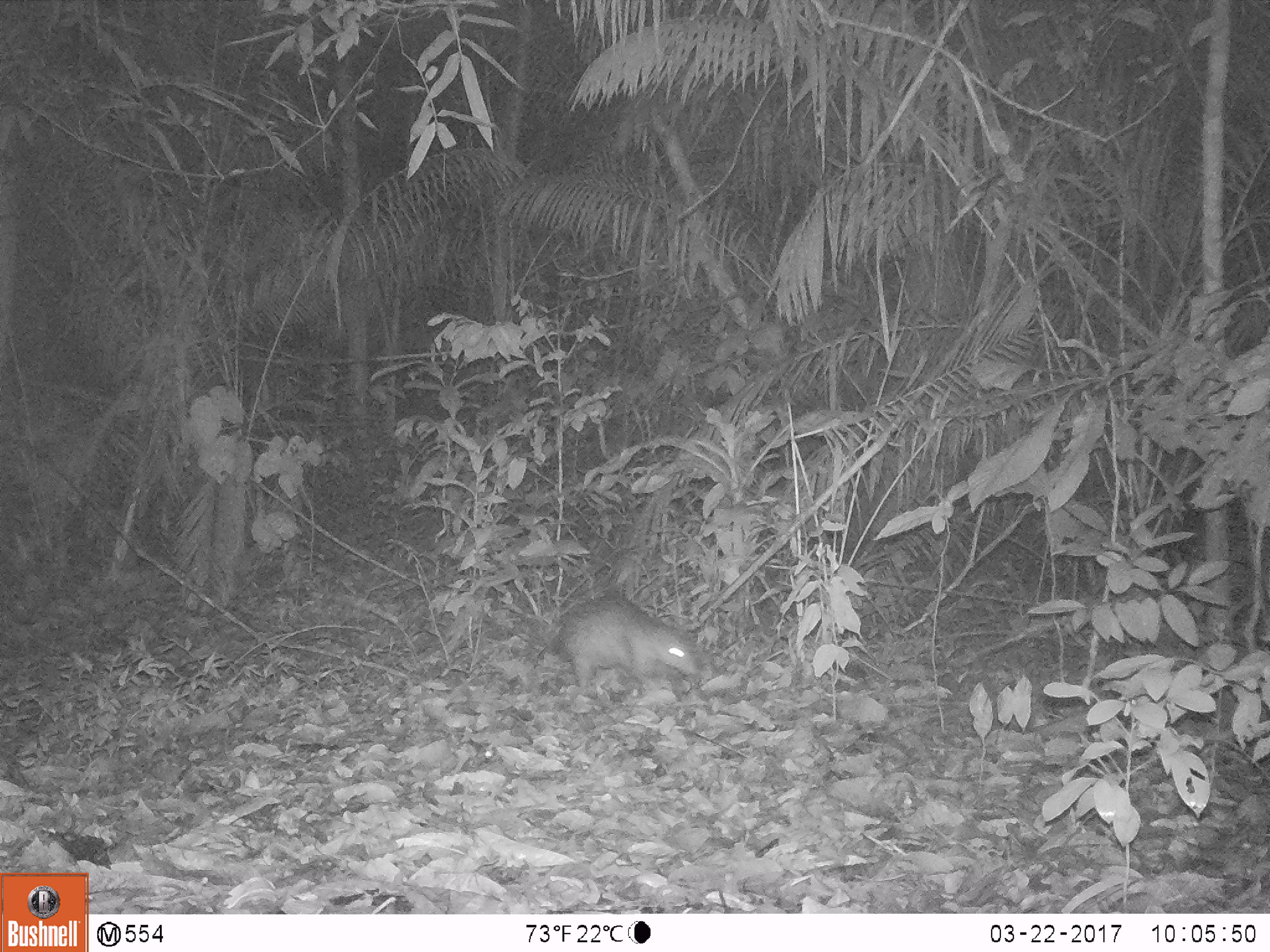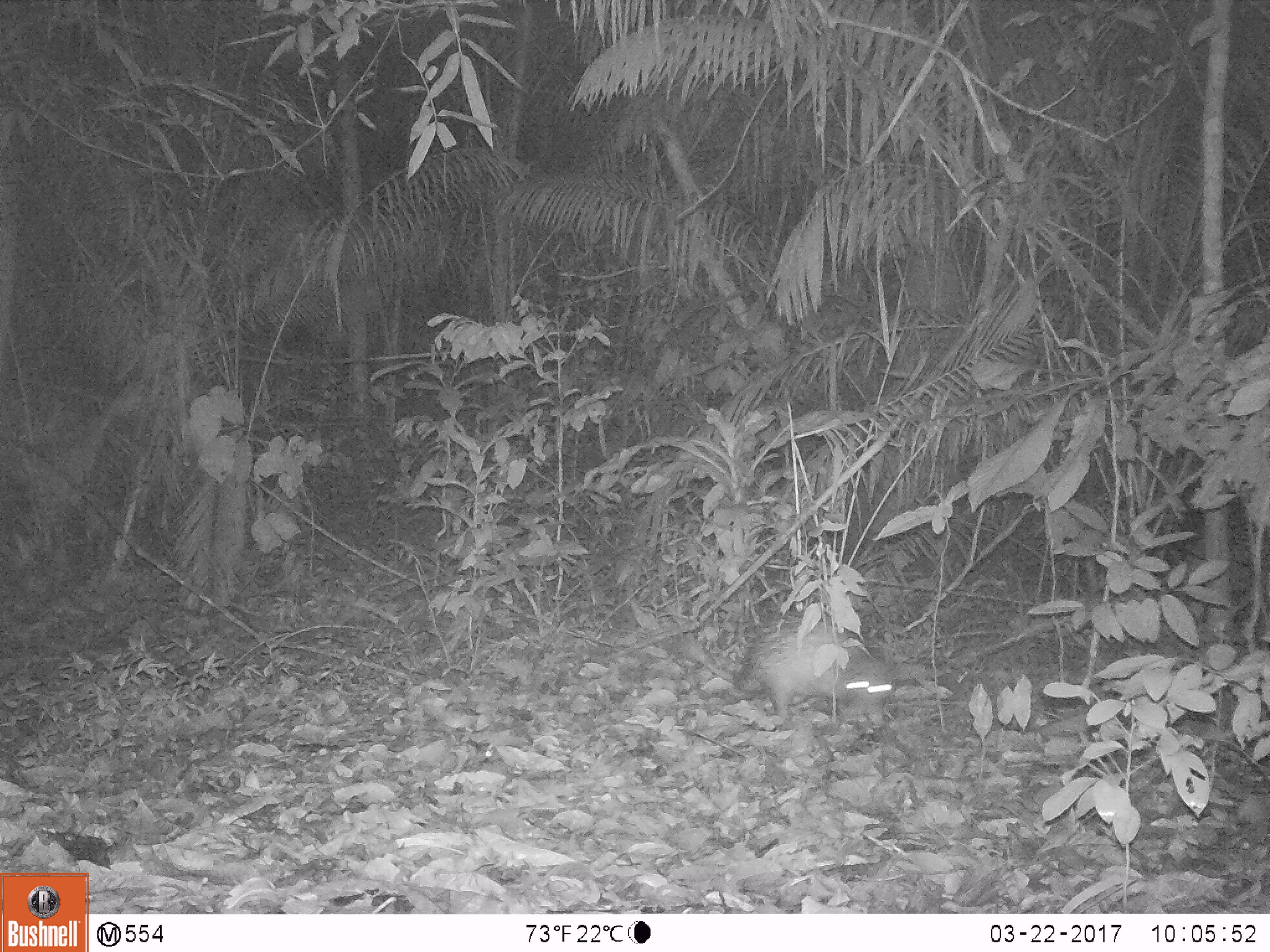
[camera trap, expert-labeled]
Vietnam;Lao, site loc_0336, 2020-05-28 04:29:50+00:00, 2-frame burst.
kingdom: Animalia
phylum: Chordata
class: Mammalia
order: Rodentia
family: Hystricidae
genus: Atherurus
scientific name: Atherurus macrourus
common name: asiatic brush-tailed porcupine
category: asiatic brush tailed porcupine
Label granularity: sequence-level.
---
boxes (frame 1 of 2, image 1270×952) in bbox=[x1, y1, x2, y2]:
asiatic brush tailed porcupine: bbox=[555, 594, 700, 693]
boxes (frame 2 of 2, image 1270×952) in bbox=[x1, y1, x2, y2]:
asiatic brush tailed porcupine: bbox=[680, 610, 893, 725]